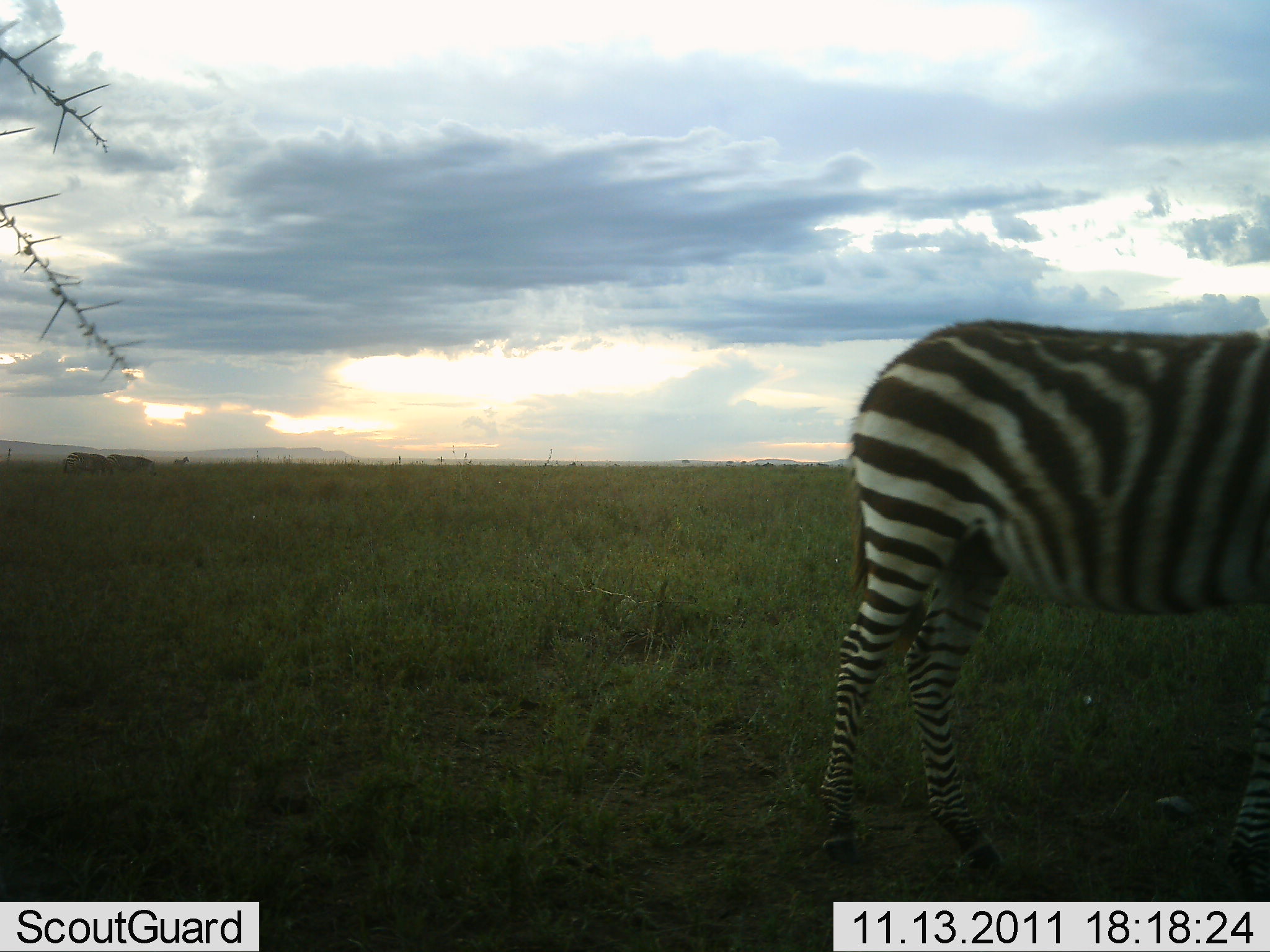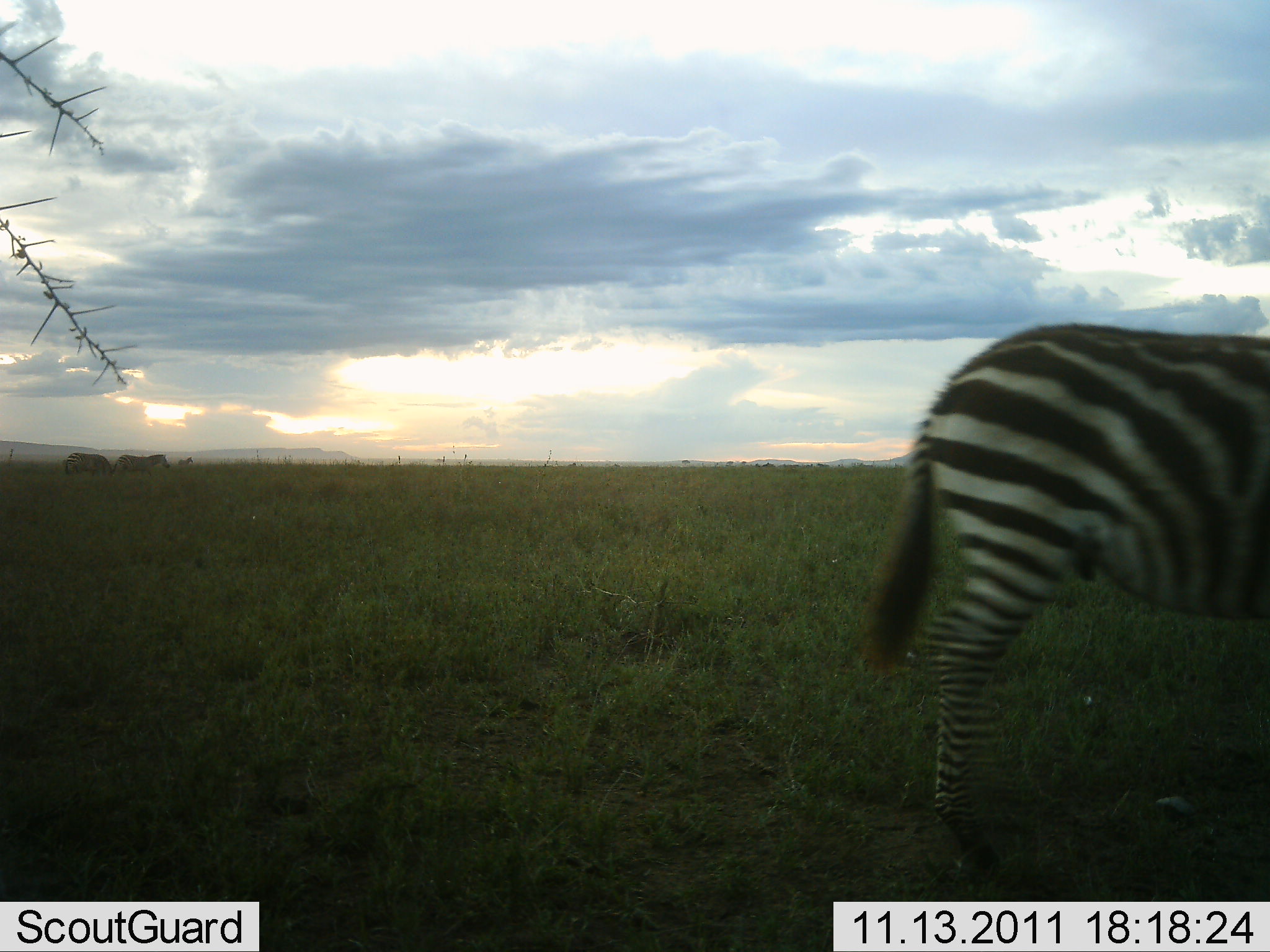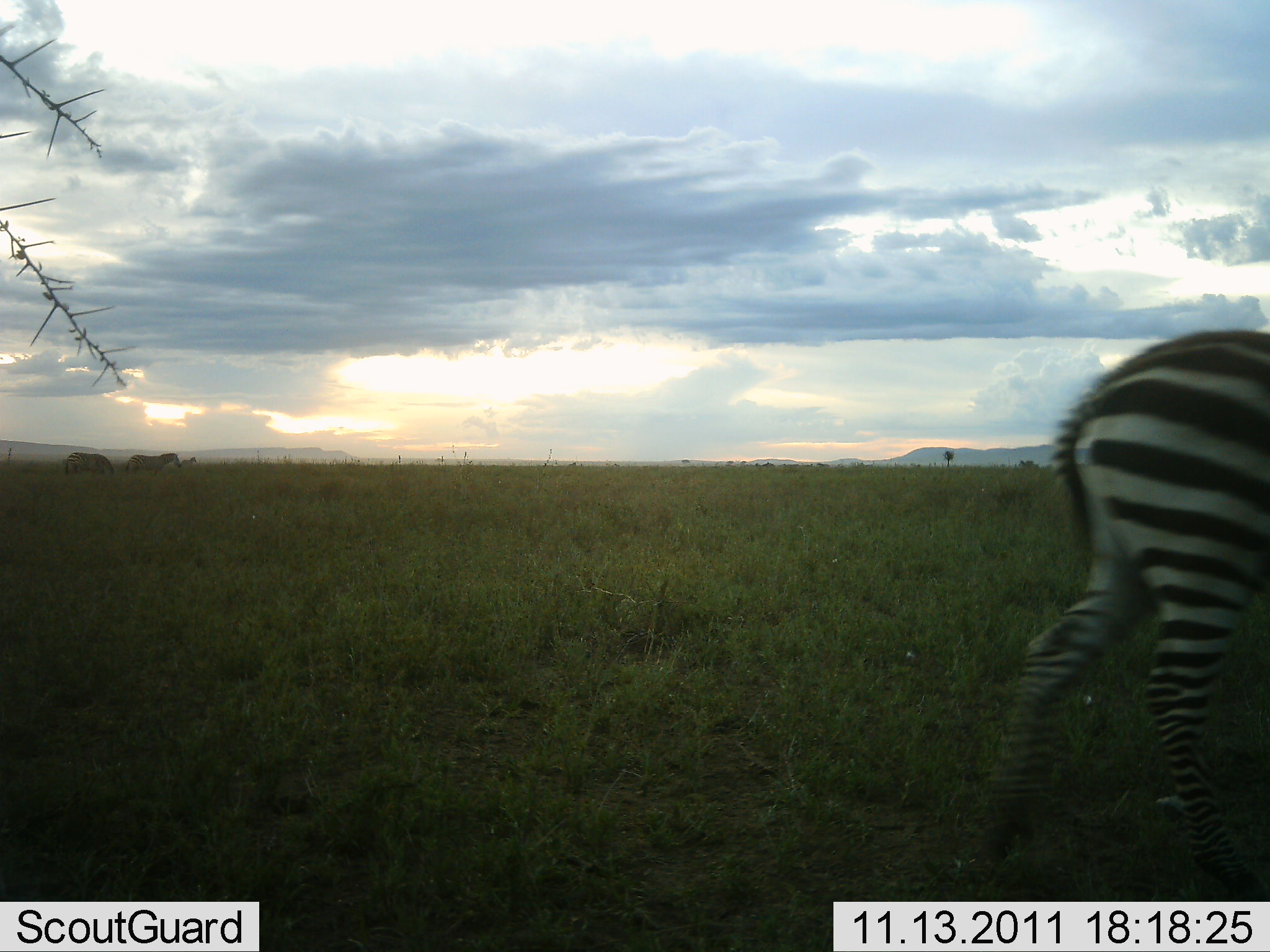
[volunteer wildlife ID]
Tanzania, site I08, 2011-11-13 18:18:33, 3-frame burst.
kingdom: Animalia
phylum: Chordata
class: Mammalia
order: Perissodactyla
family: Equidae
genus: Equus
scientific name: Equus quagga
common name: plains zebra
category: zebra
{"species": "zebra (plains zebra) (Equus quagga)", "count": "3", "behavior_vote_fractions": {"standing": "30%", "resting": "0%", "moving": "90%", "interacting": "0%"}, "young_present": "0%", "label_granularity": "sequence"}